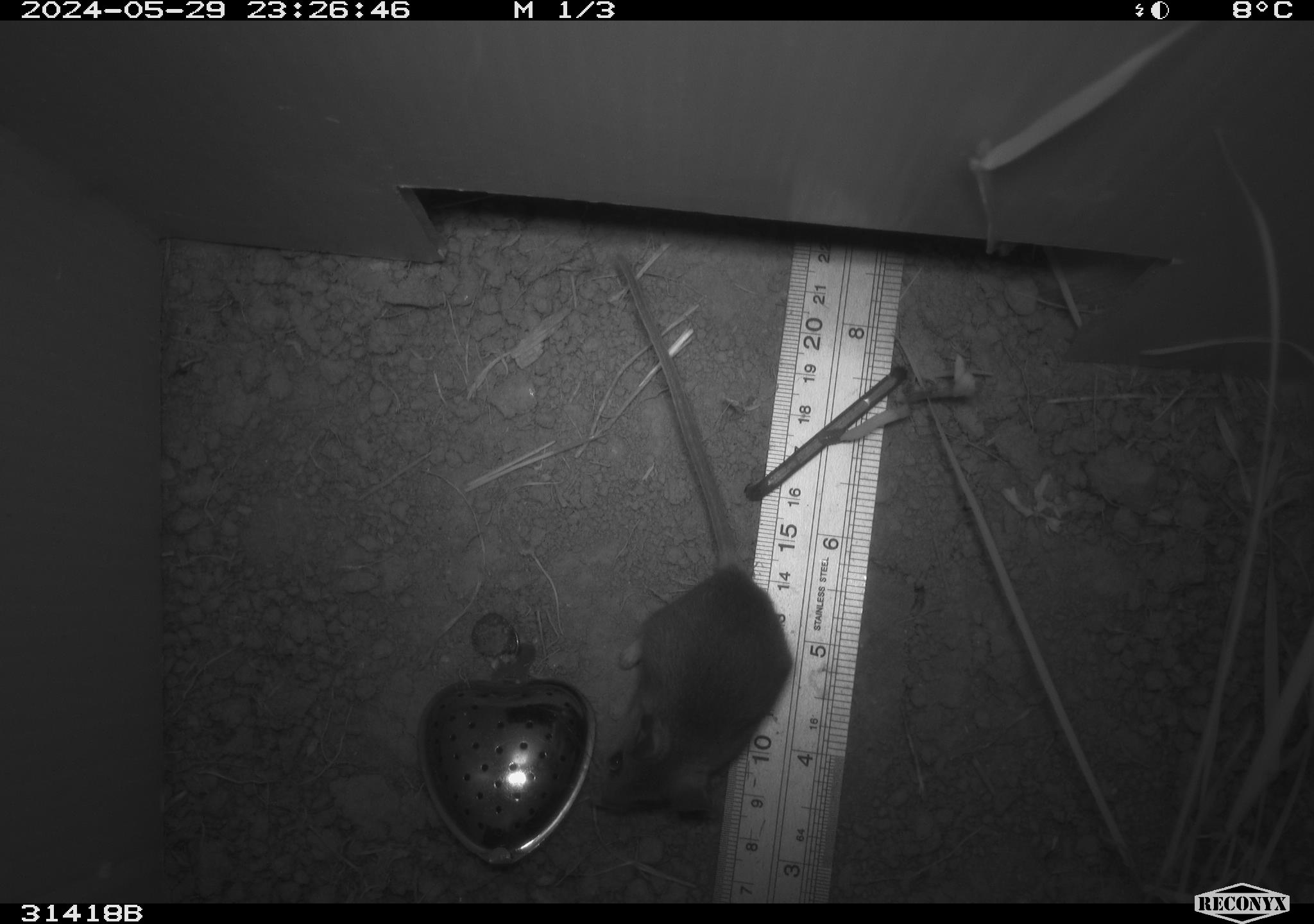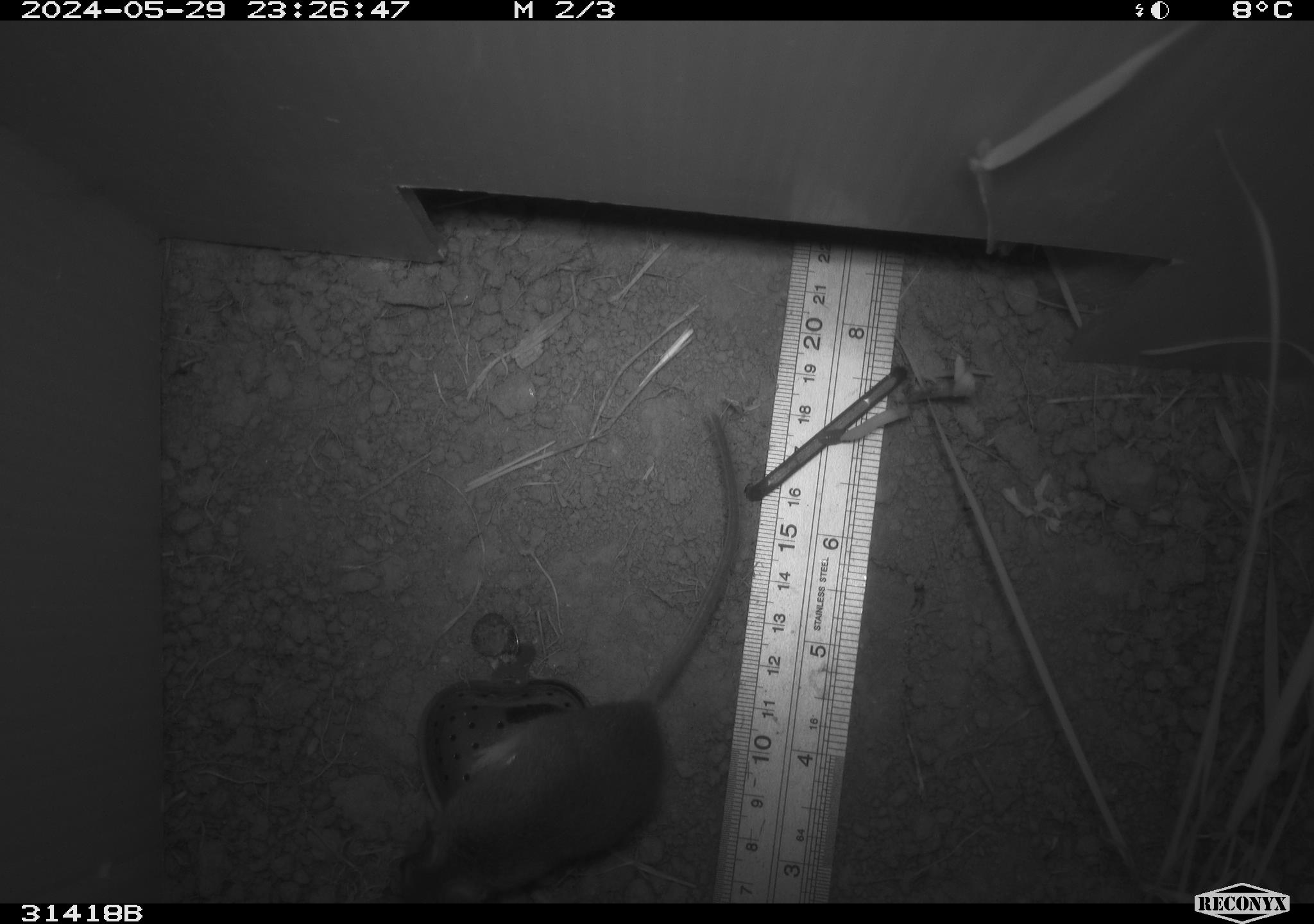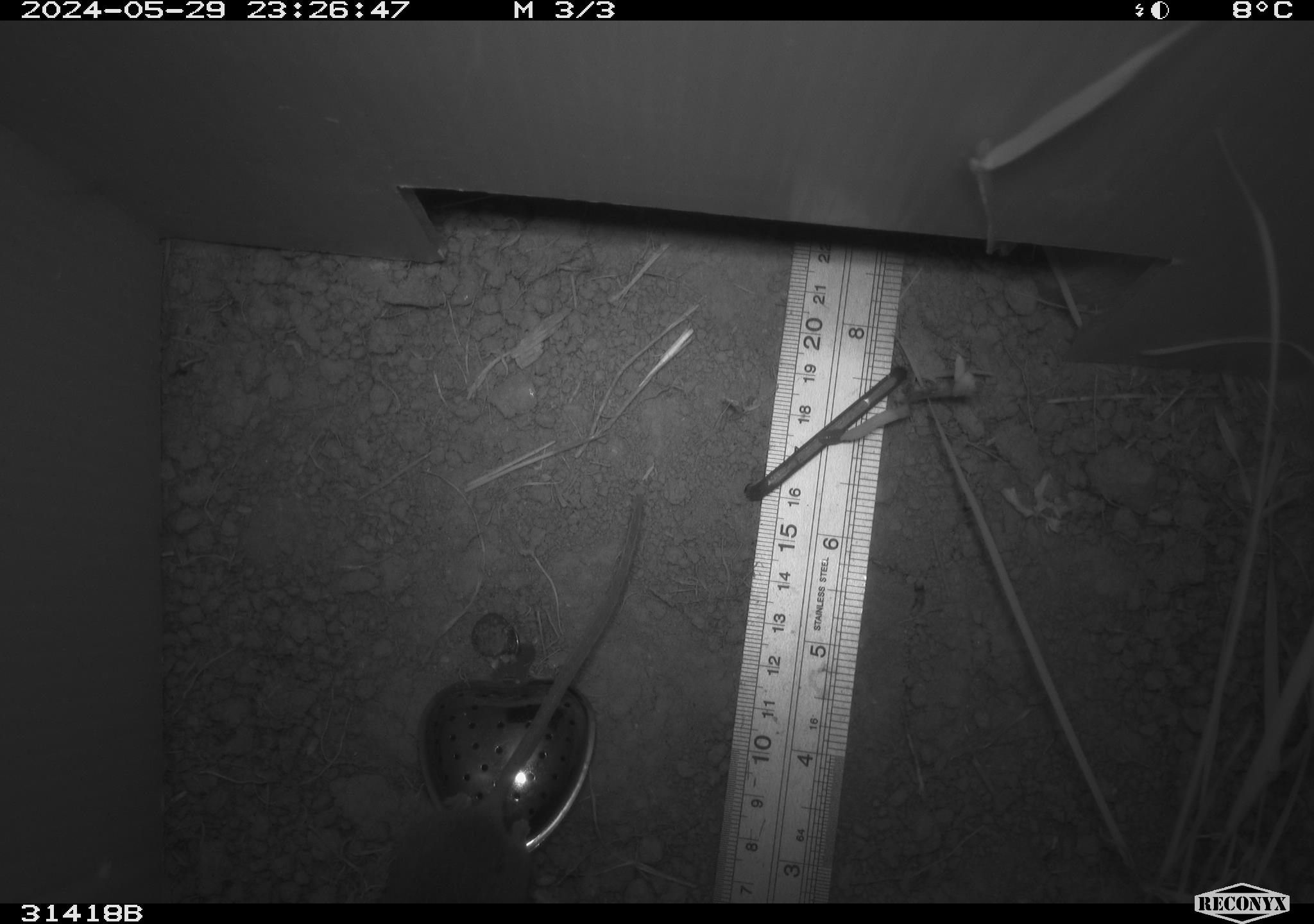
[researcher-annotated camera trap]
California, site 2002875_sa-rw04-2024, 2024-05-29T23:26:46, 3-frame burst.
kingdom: Animalia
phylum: Chordata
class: Mammalia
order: Rodentia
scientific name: Rodentia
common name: mouse species